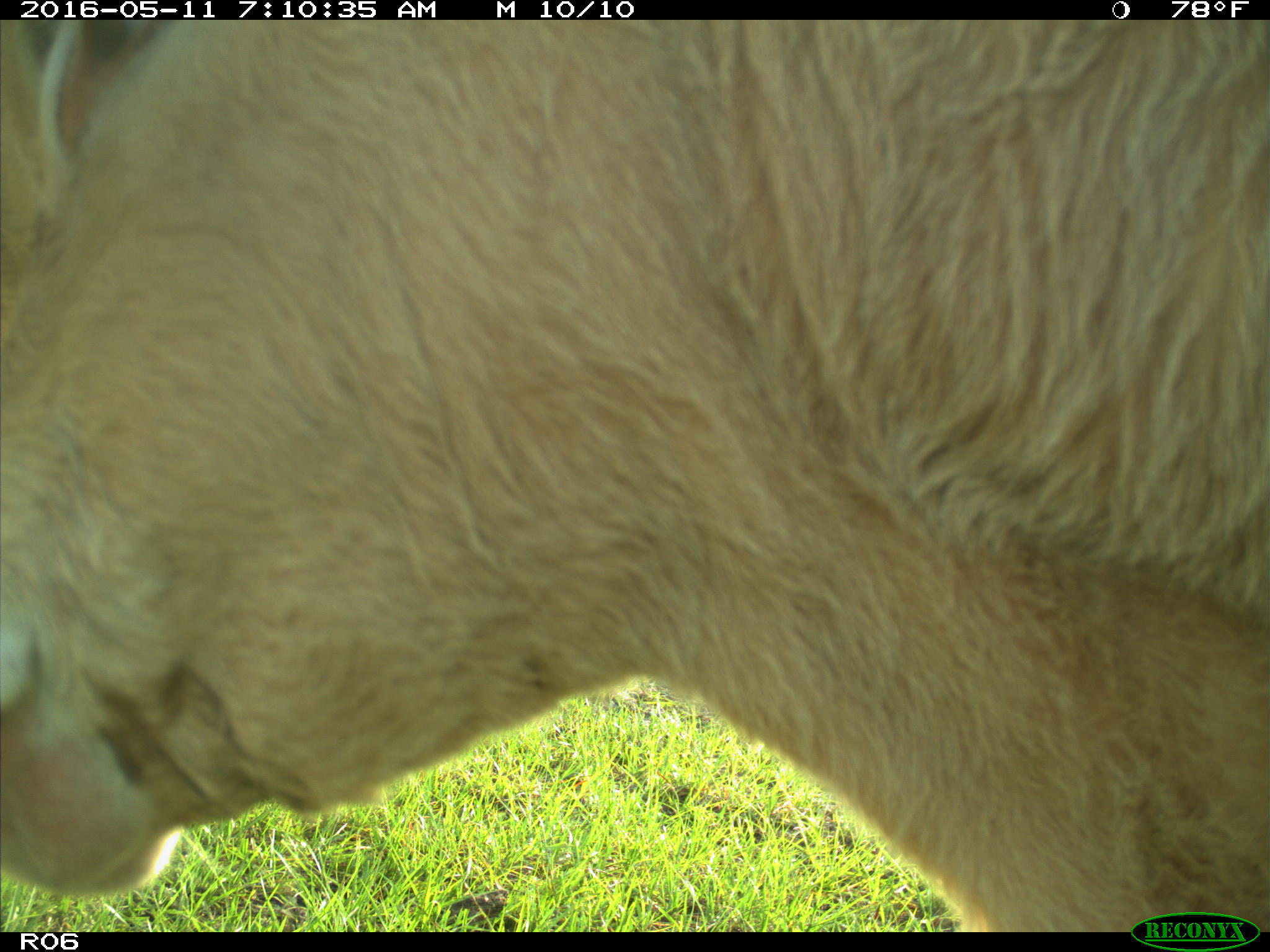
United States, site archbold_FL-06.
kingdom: Animalia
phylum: Chordata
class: Mammalia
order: Artiodactyla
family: Bovidae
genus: Bos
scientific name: Bos taurus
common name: domestic cow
Bos taurus (domestic cow).